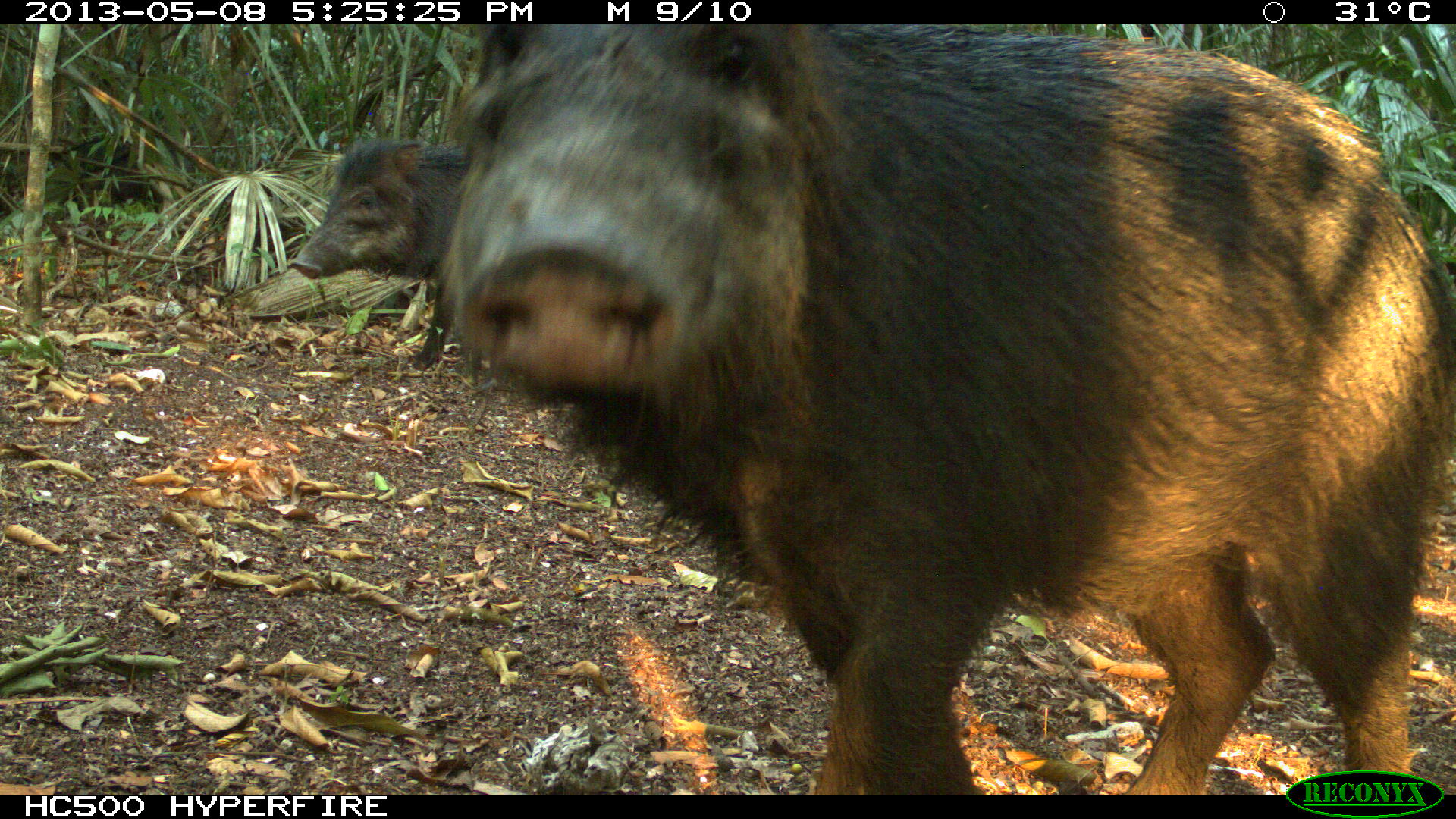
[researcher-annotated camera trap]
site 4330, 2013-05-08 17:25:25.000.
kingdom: Animalia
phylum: Chordata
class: Mammalia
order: Artiodactyla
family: Tayassuidae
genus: Tayassu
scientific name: Tayassu pecari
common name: white-lipped peccary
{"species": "Tayassu pecari (white-lipped peccary)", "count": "4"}